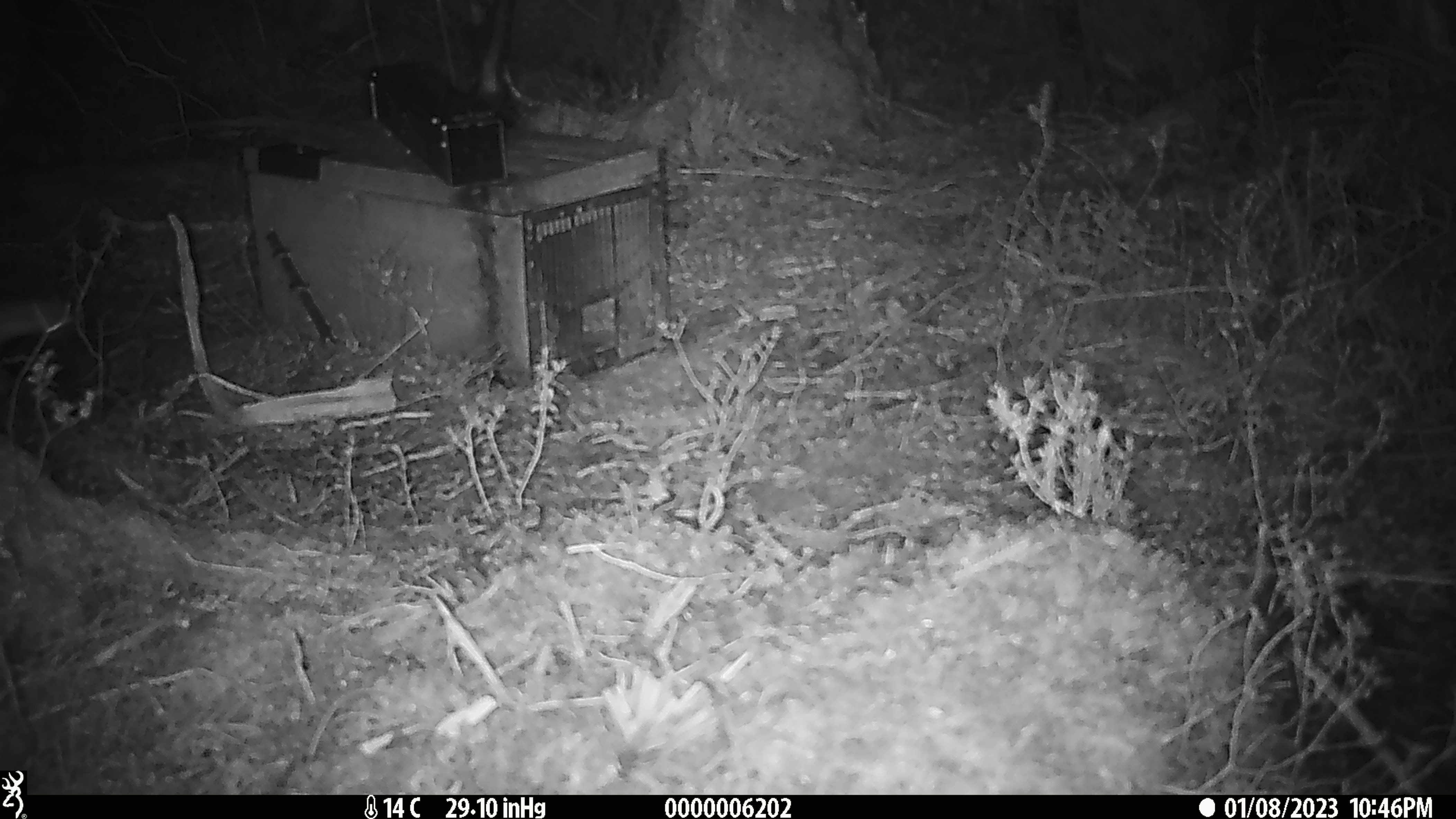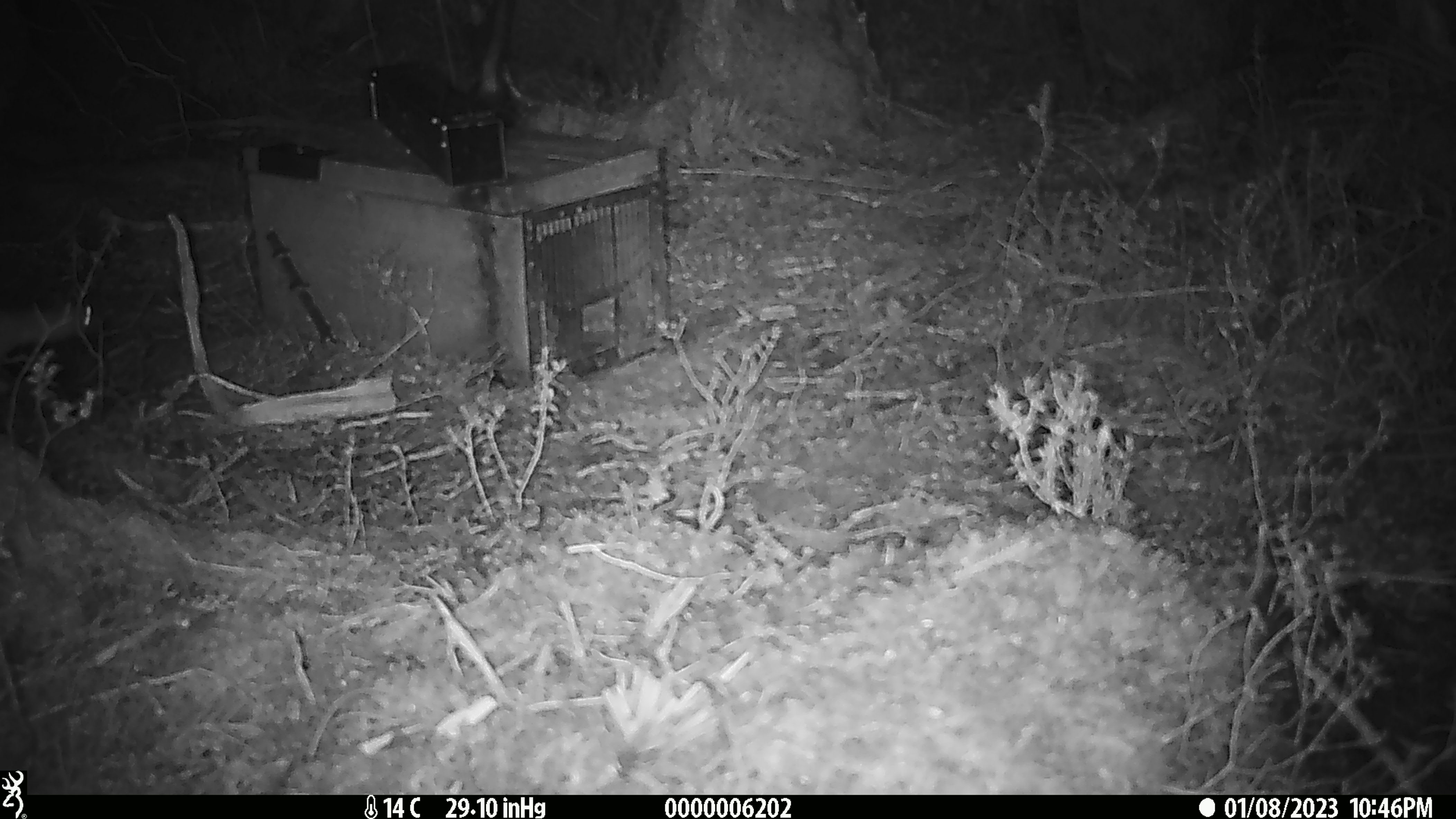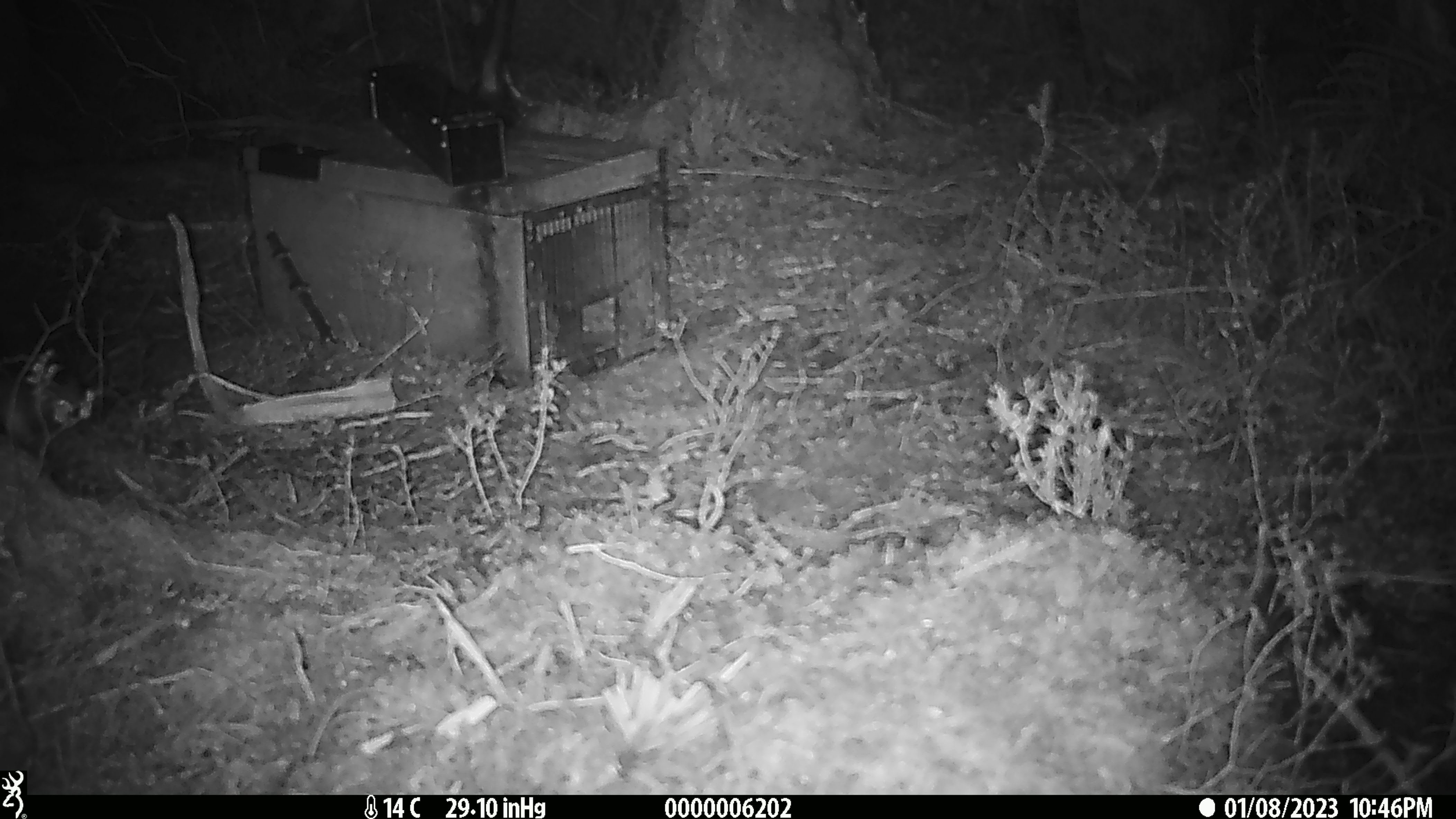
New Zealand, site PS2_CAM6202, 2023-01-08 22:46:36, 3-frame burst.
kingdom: Animalia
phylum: Chordata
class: Mammalia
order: Carnivora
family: Mustelidae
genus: Mustela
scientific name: Mustela erminea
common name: stoat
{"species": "stoat (Mustela erminea)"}